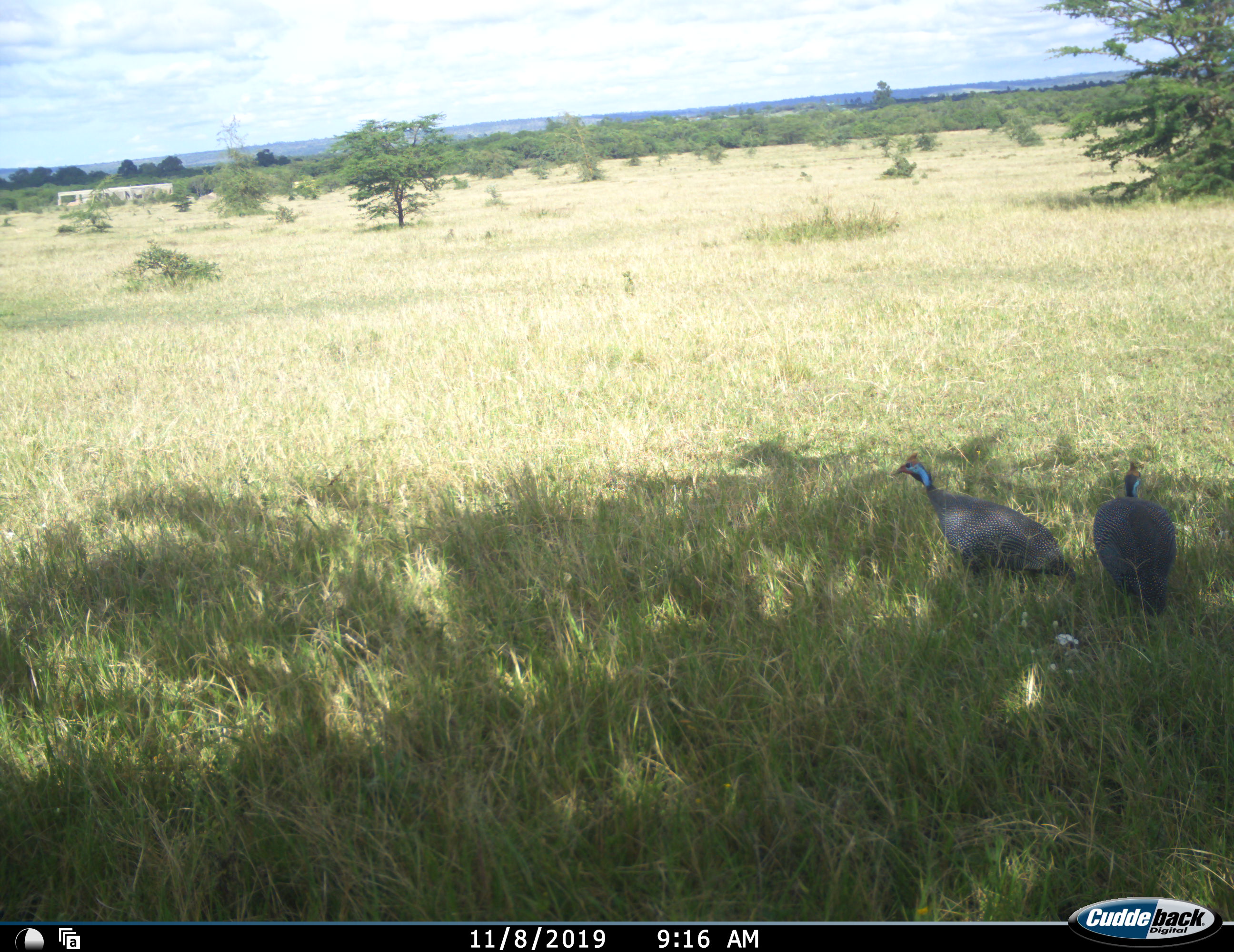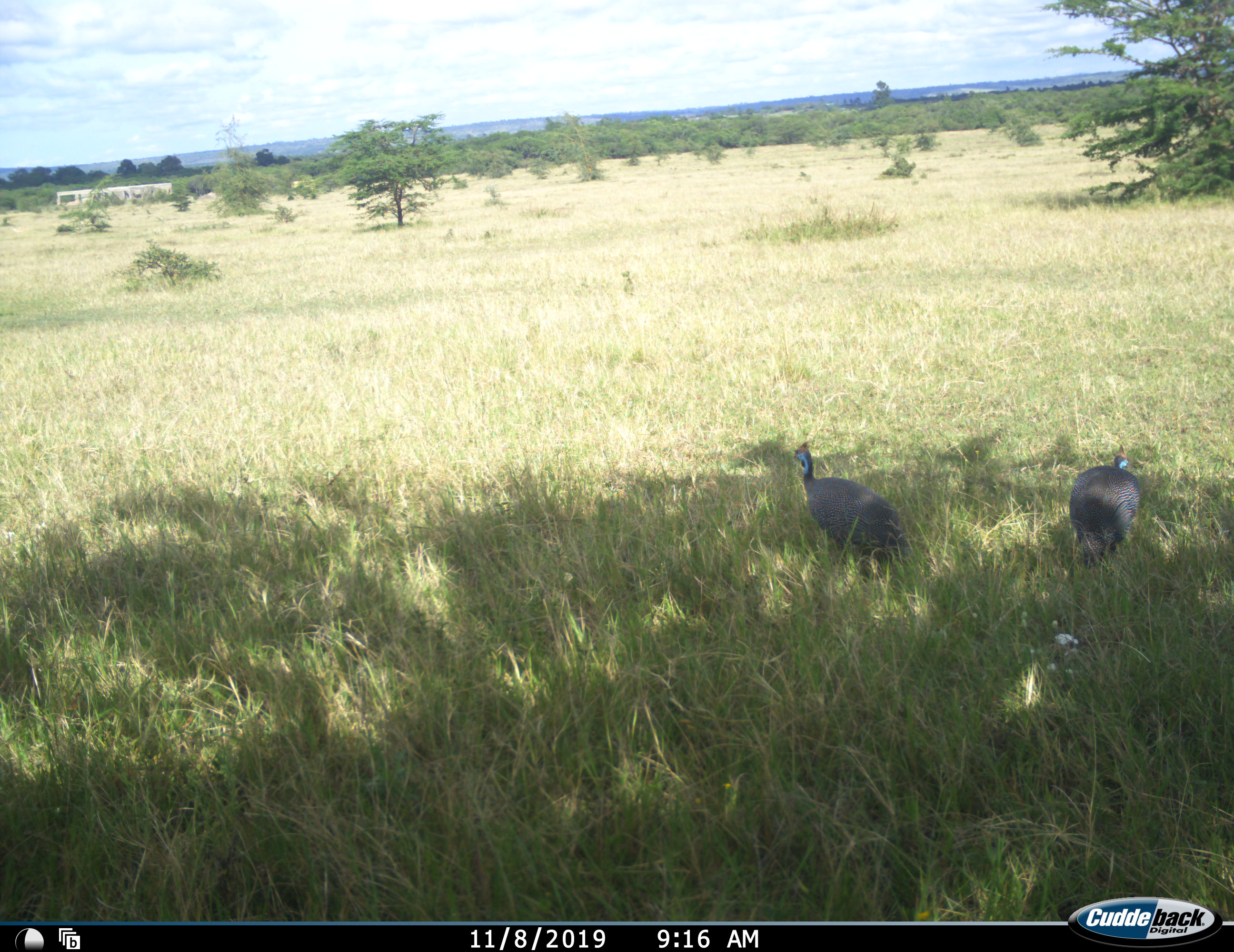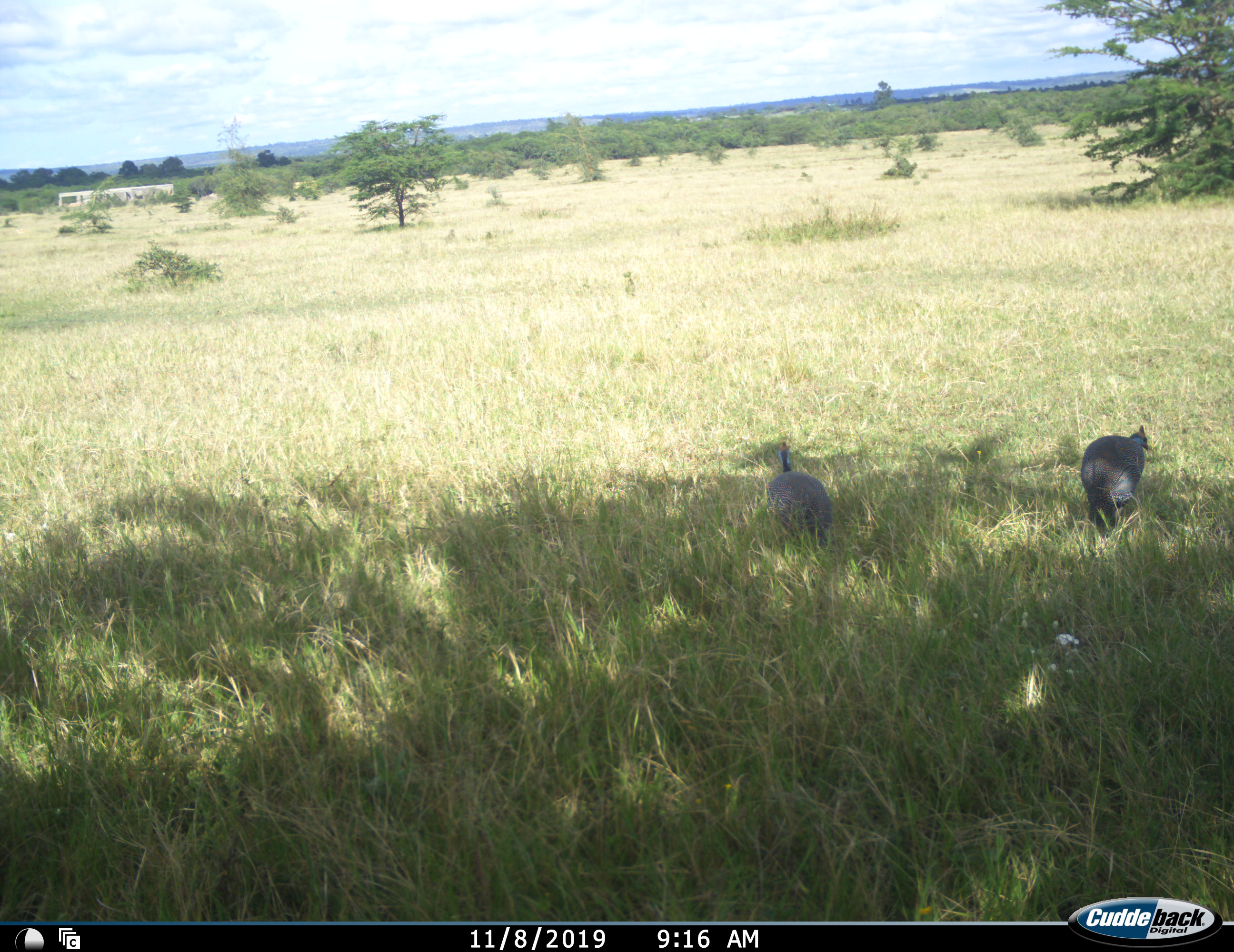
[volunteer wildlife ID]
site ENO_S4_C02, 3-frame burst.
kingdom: Animalia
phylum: Chordata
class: Aves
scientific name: Aves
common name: bird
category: birdother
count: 2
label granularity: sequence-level